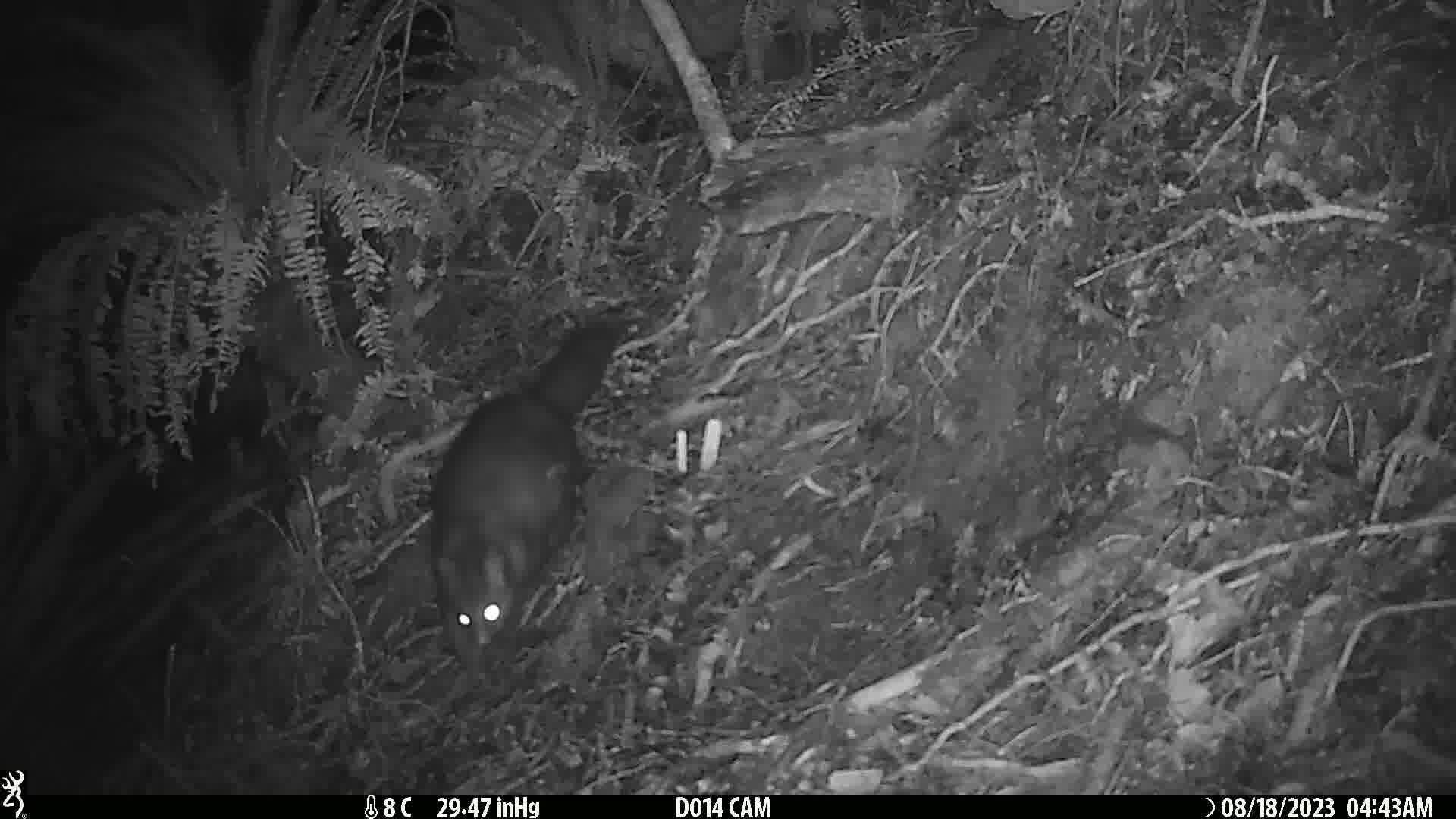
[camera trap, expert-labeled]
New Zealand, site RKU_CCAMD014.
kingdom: Animalia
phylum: Chordata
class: Mammalia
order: Diprotodontia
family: Phalangeridae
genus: Trichosurus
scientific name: Trichosurus vulpecula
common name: common brushtail possum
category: possum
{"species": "possum (common brushtail possum) (Trichosurus vulpecula)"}